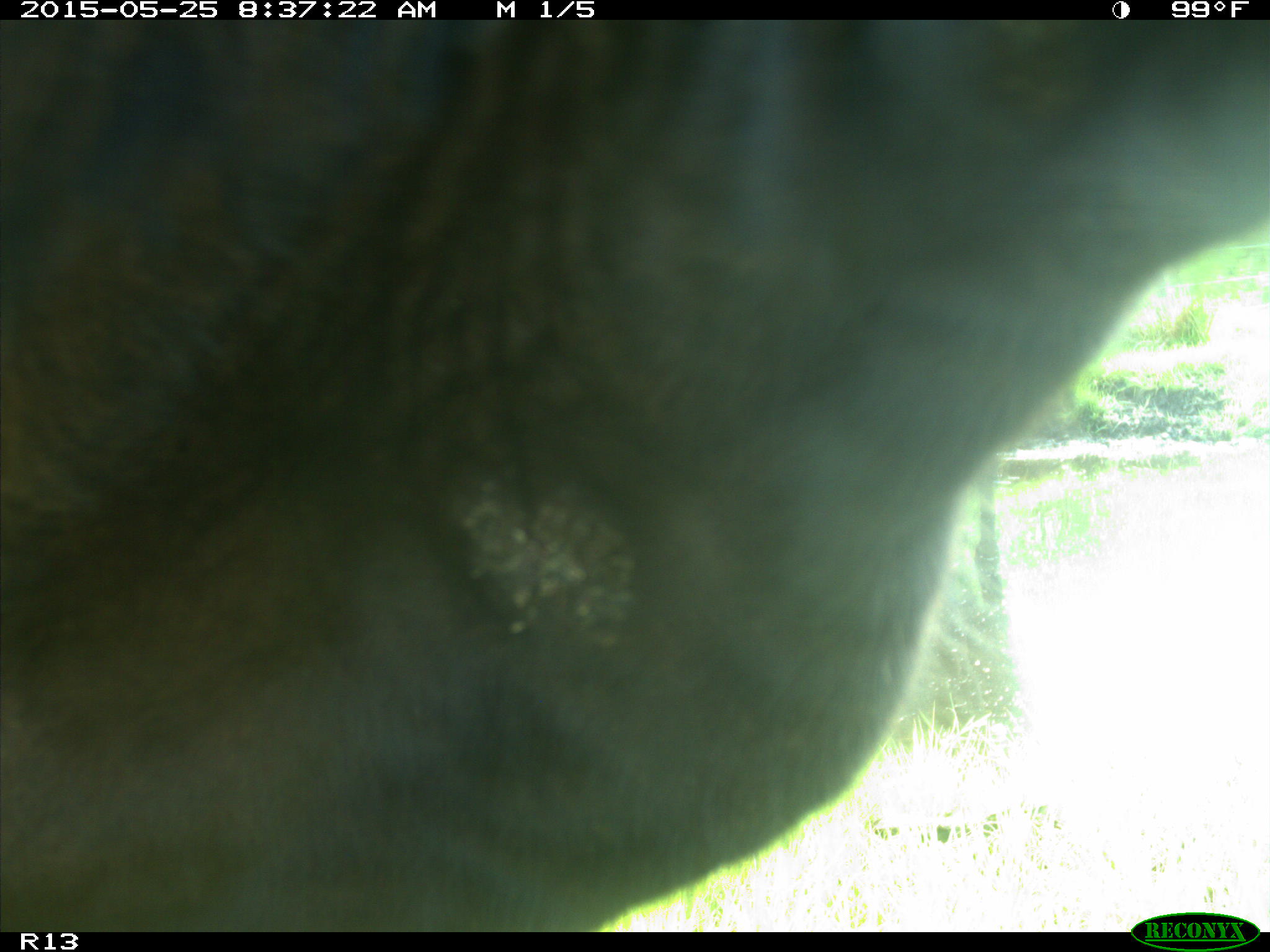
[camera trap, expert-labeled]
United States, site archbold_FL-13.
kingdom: Animalia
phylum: Chordata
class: Mammalia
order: Artiodactyla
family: Bovidae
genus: Bos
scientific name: Bos taurus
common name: domestic cow